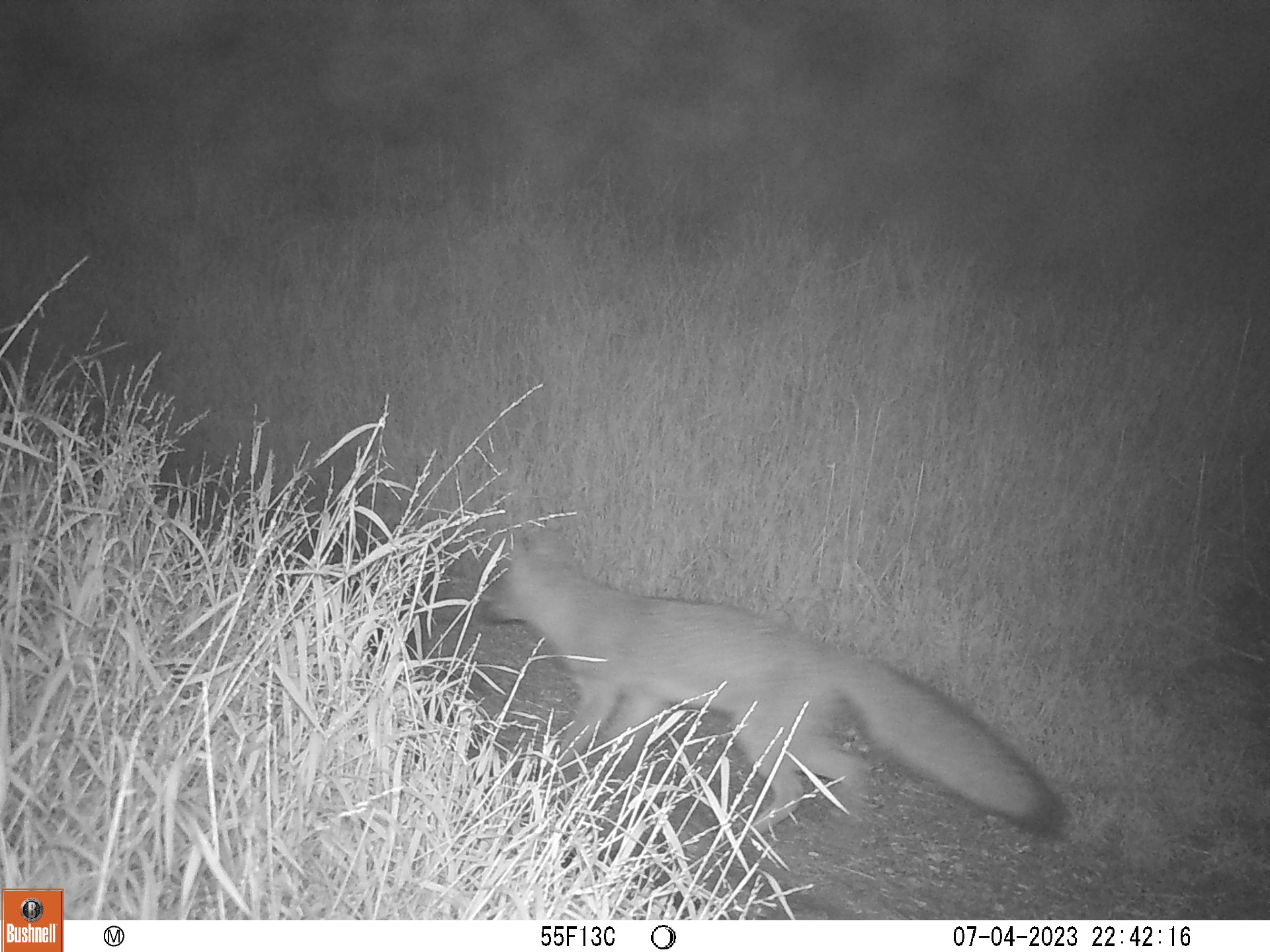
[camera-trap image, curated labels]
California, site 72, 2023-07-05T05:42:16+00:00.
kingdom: Animalia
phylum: Chordata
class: Mammalia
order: Carnivora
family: Canidae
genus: Urocyon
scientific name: Urocyon cinereoargenteus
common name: gray fox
Gray fox (Urocyon cinereoargenteus).